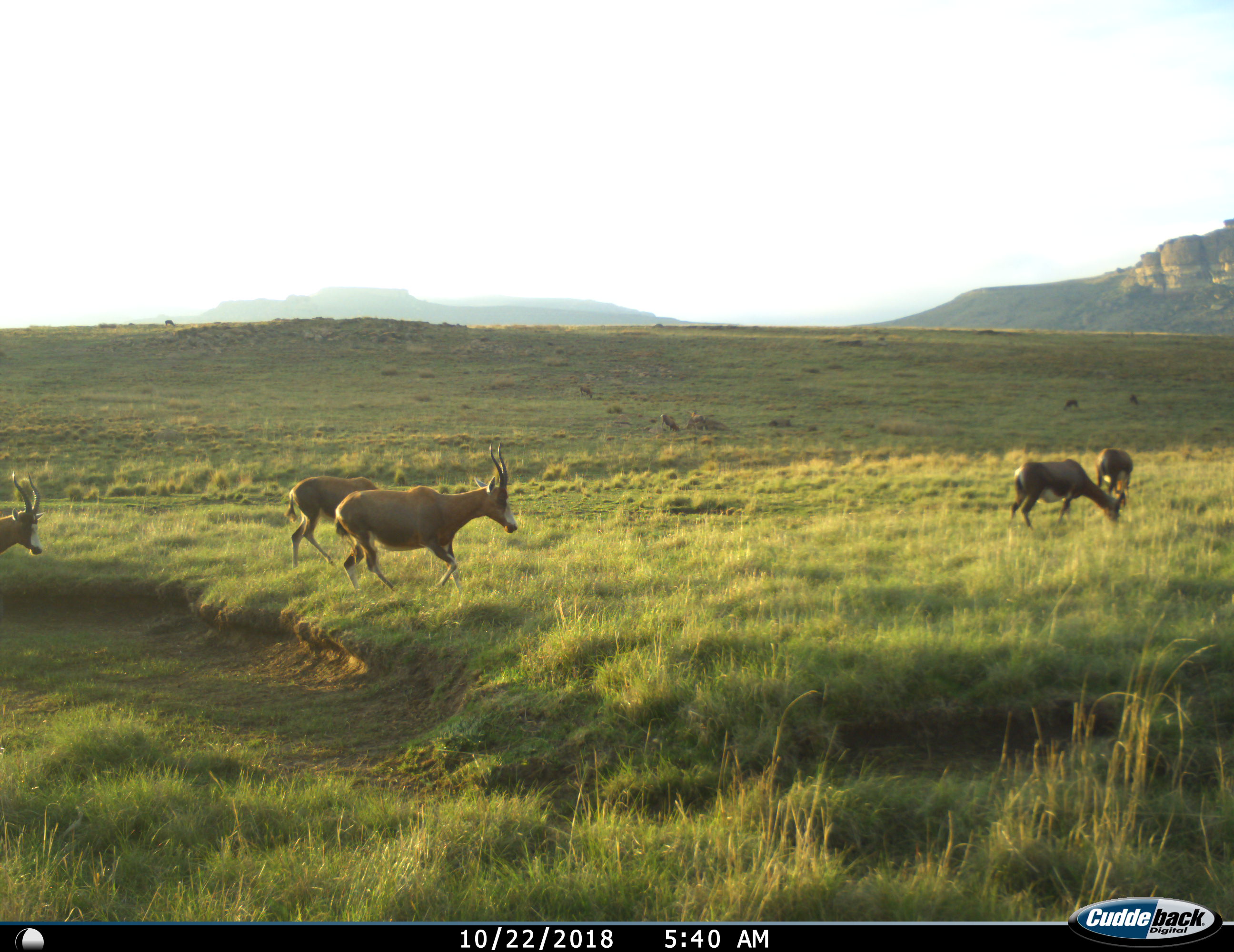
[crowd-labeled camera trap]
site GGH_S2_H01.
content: unidentified animal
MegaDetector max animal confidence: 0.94